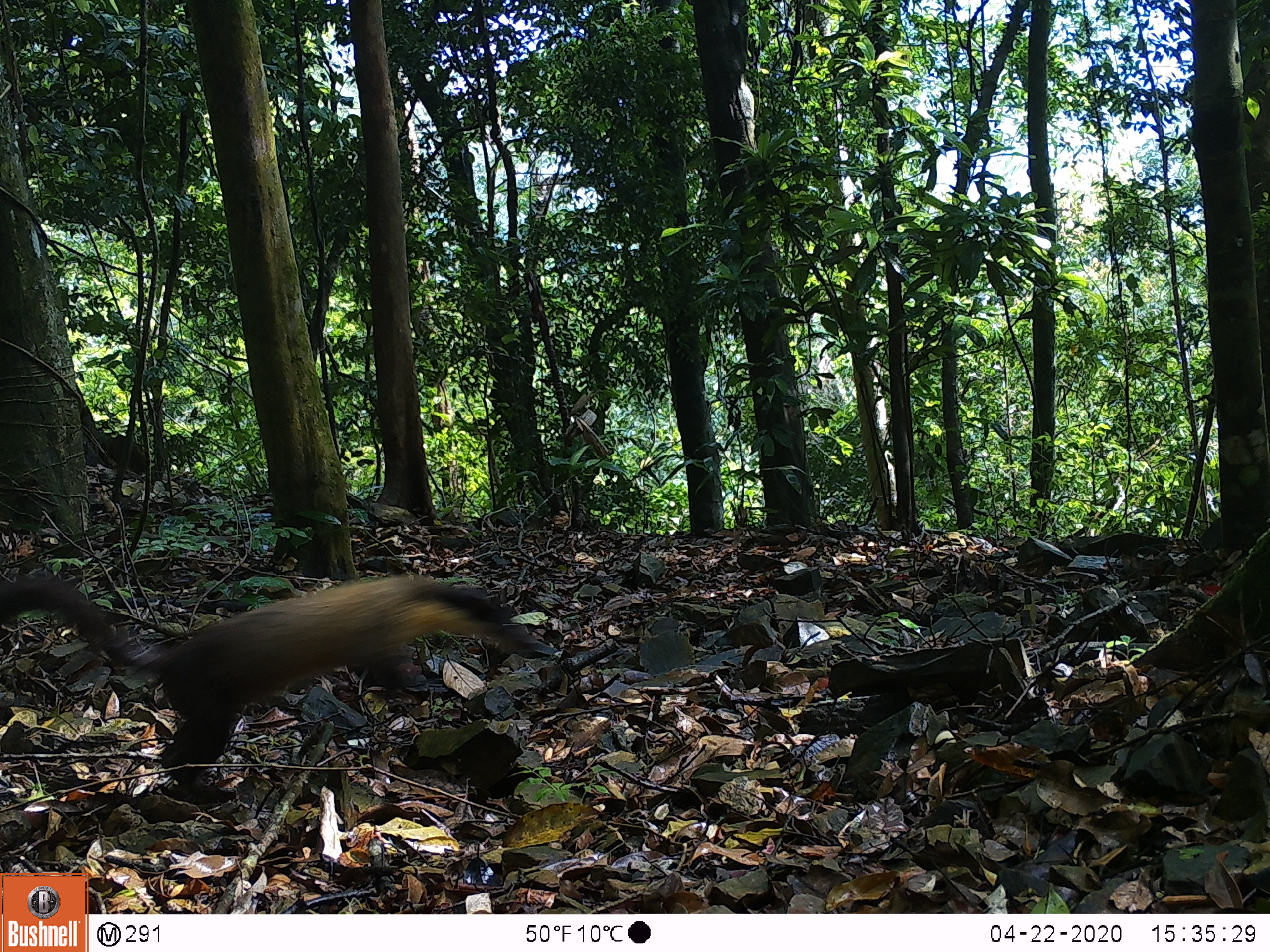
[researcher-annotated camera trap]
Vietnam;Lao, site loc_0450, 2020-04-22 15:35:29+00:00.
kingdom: Animalia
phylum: Chordata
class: Mammalia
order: Carnivora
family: Mustelidae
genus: Martes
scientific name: Martes flavigula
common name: yellow-throated marten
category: yellow throated marten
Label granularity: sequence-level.